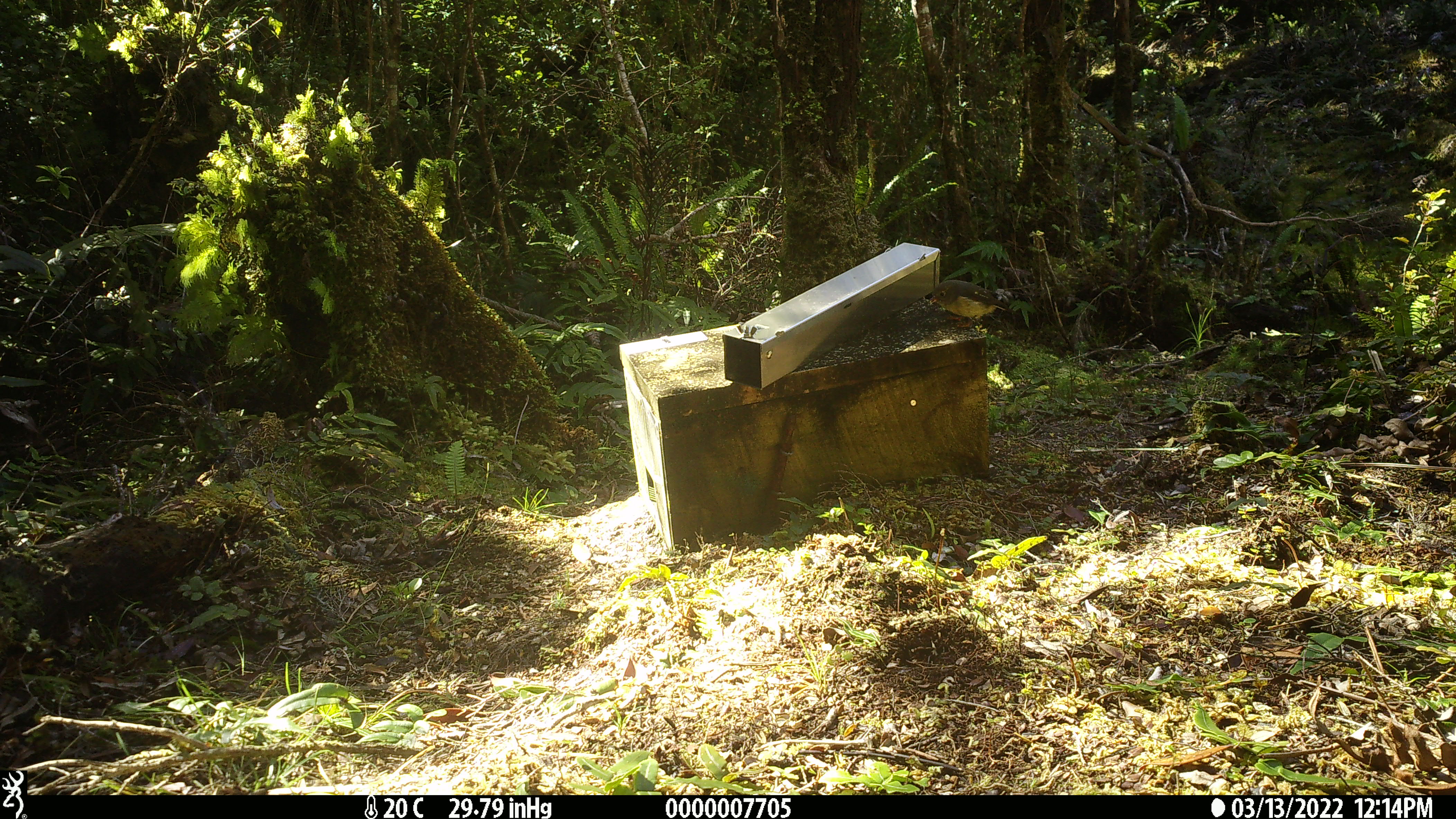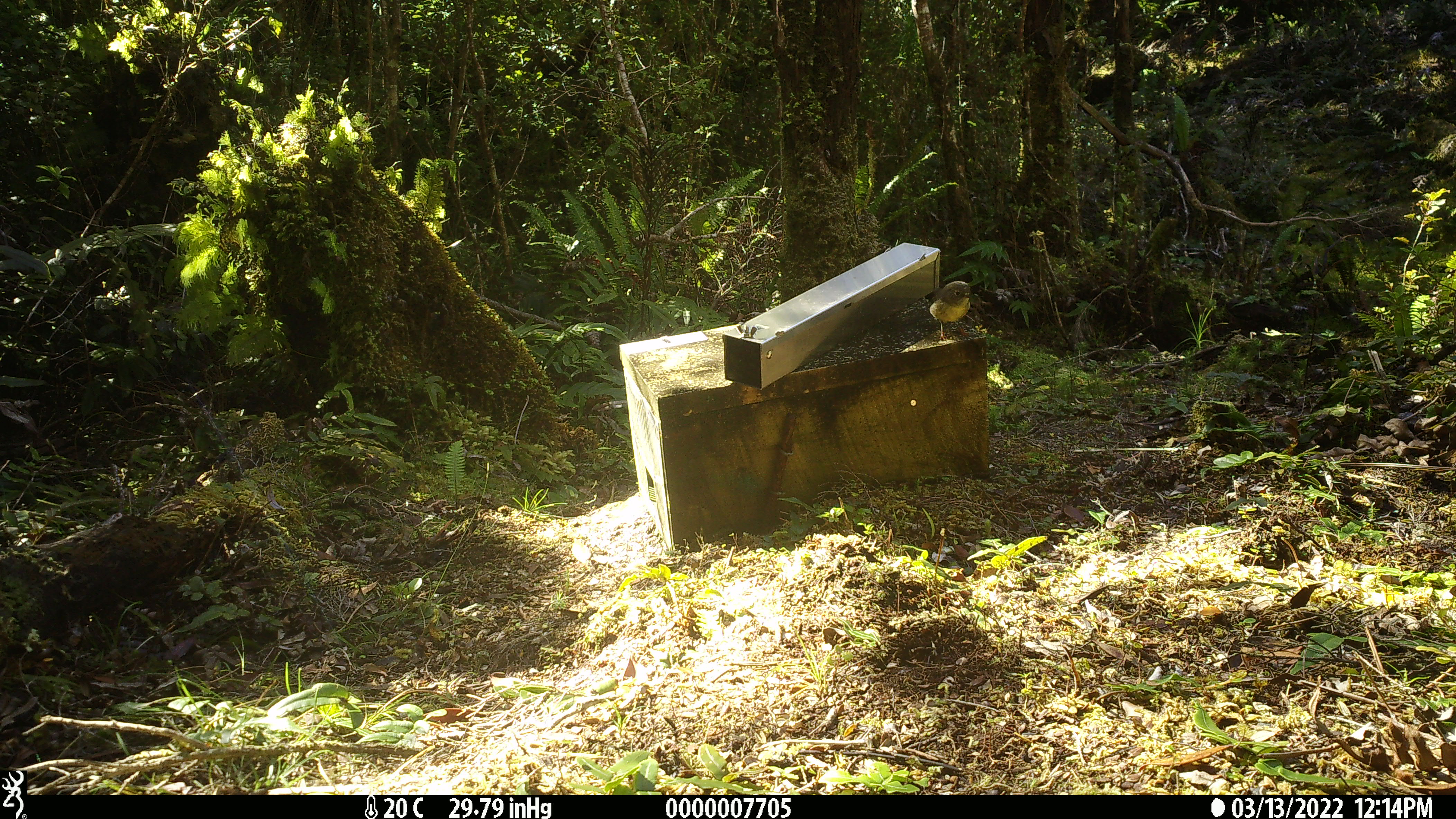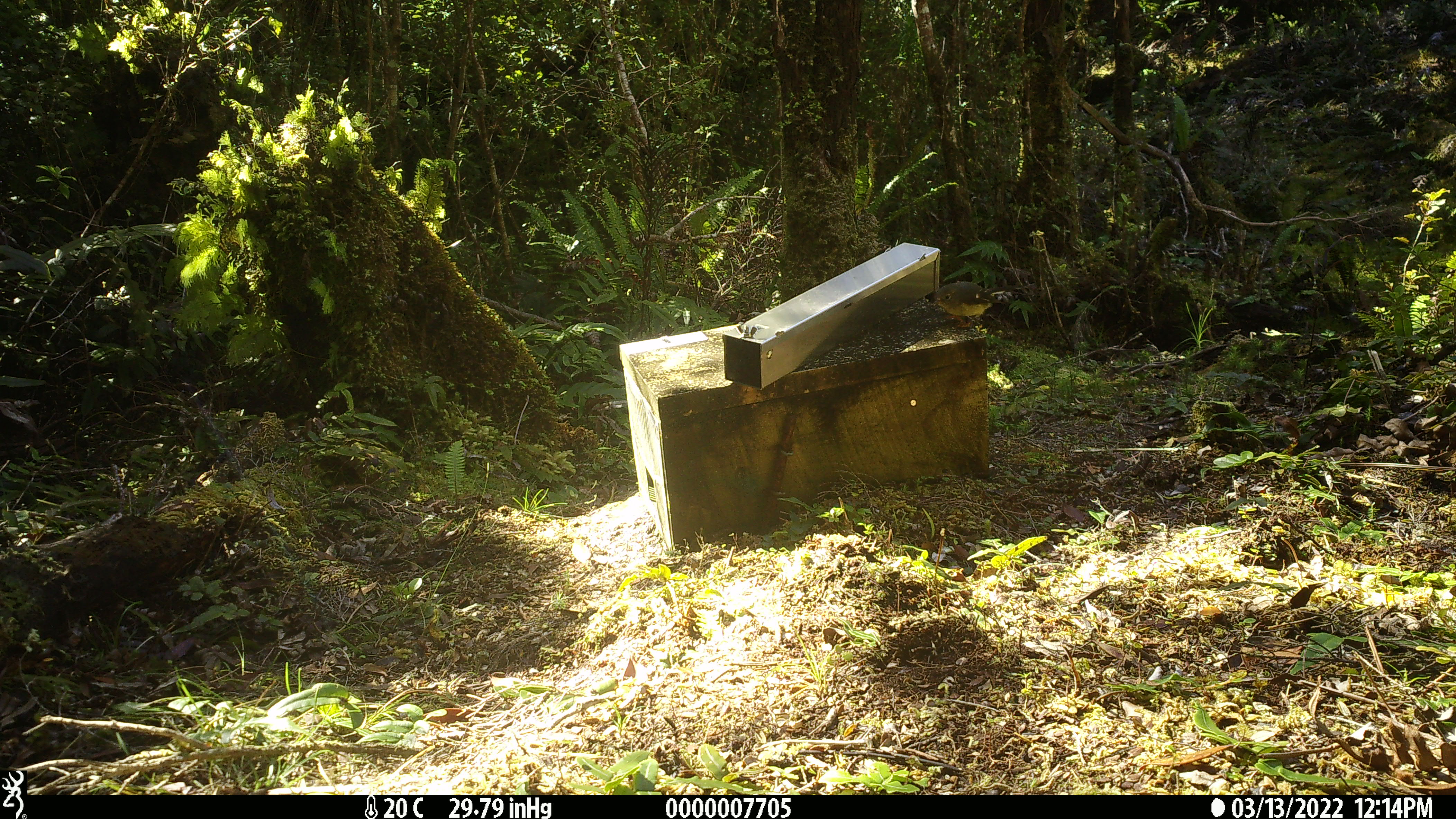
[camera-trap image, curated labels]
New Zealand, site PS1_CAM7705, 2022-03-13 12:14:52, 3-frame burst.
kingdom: Animalia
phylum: Chordata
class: Aves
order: Passeriformes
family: Petroicidae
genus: Petroica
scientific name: Petroica macrocephala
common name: tomtit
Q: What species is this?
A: Tomtit (Petroica macrocephala).